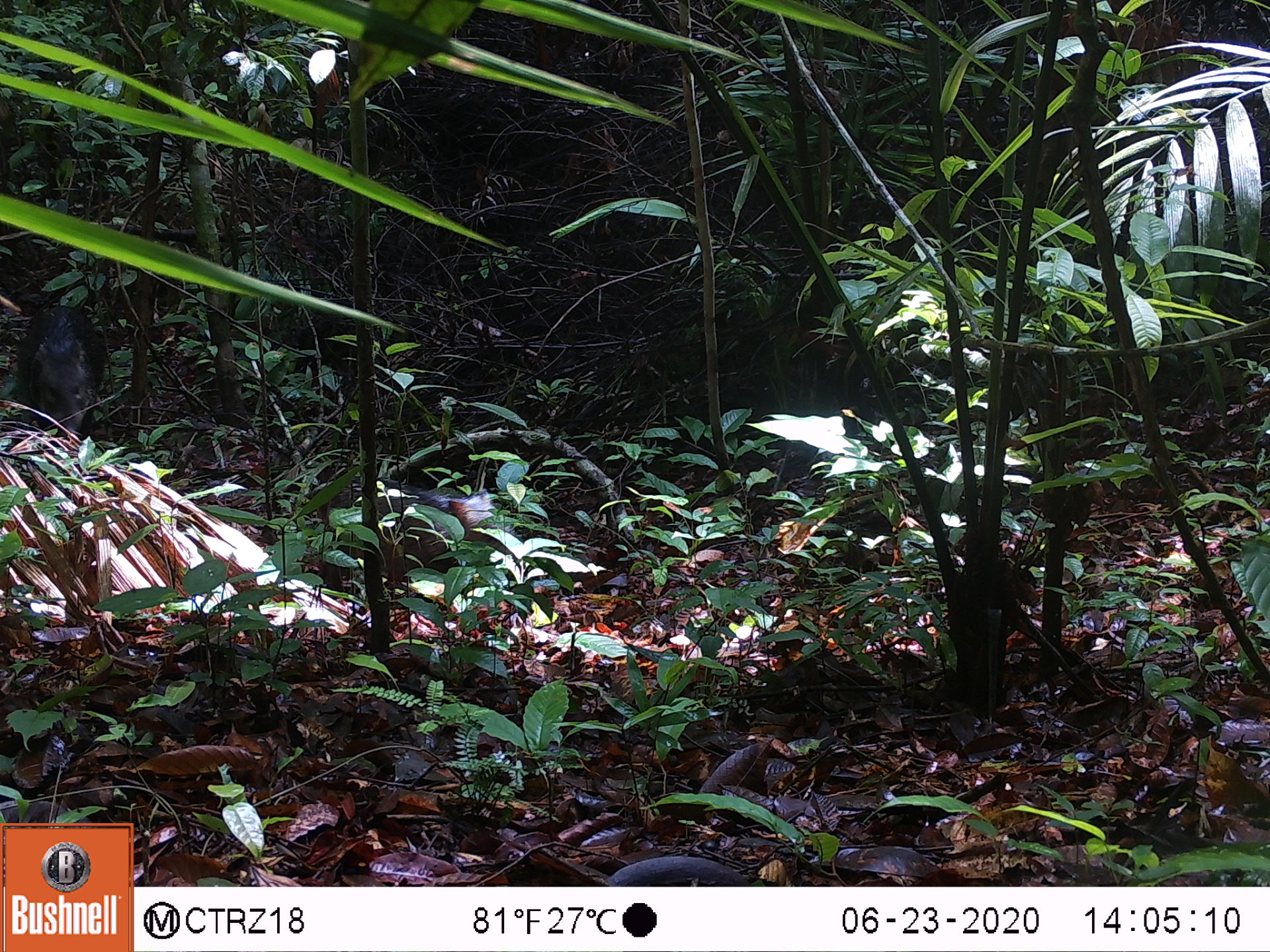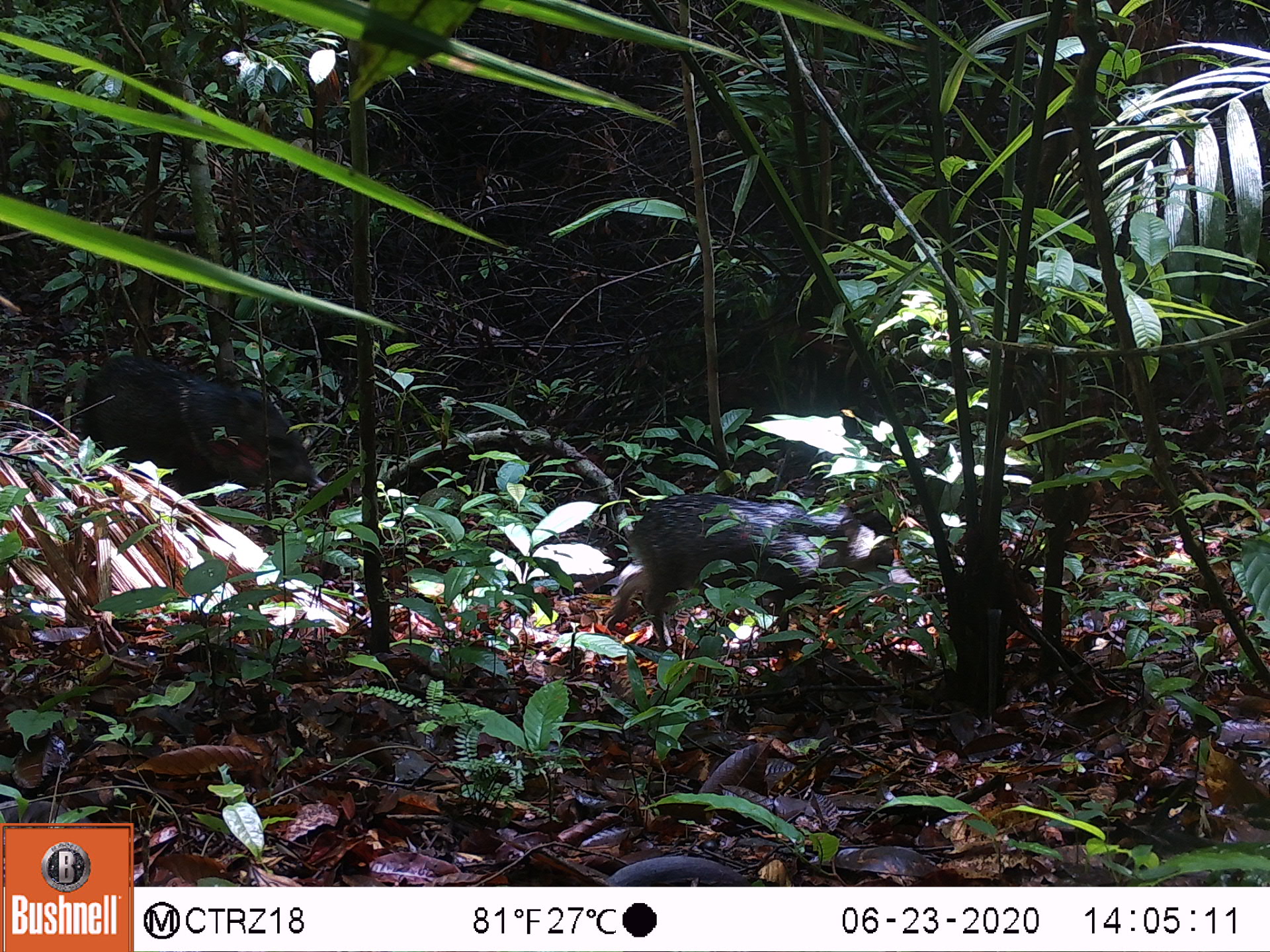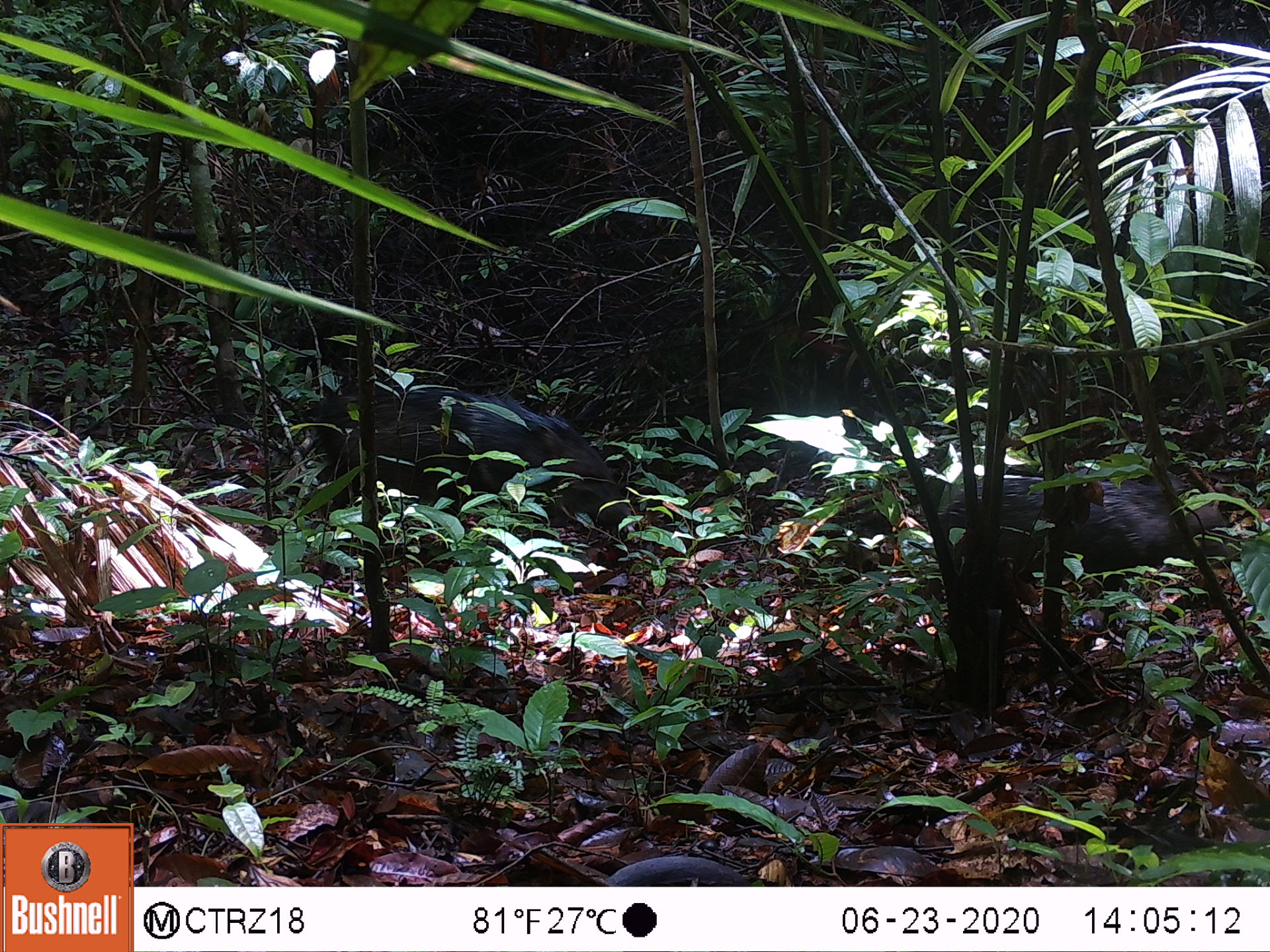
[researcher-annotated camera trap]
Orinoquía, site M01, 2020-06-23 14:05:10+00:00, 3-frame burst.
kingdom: Animalia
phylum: Chordata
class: Mammalia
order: Artiodactyla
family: Tayassuidae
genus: Pecari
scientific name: Pecari tajacu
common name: collared peccary